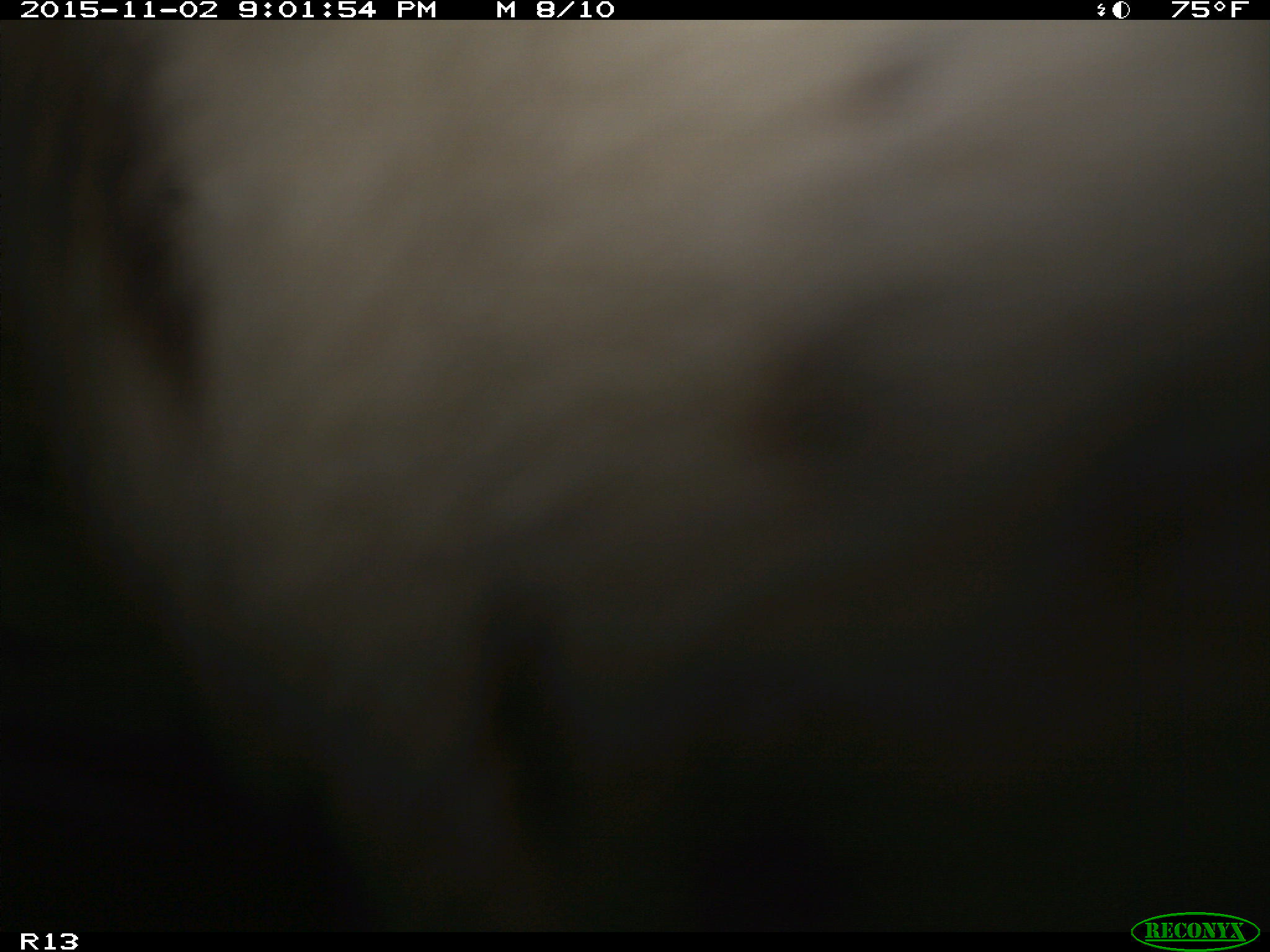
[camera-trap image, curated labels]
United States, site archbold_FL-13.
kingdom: Animalia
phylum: Chordata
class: Mammalia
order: Artiodactyla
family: Bovidae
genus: Bos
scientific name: Bos taurus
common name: domestic cow